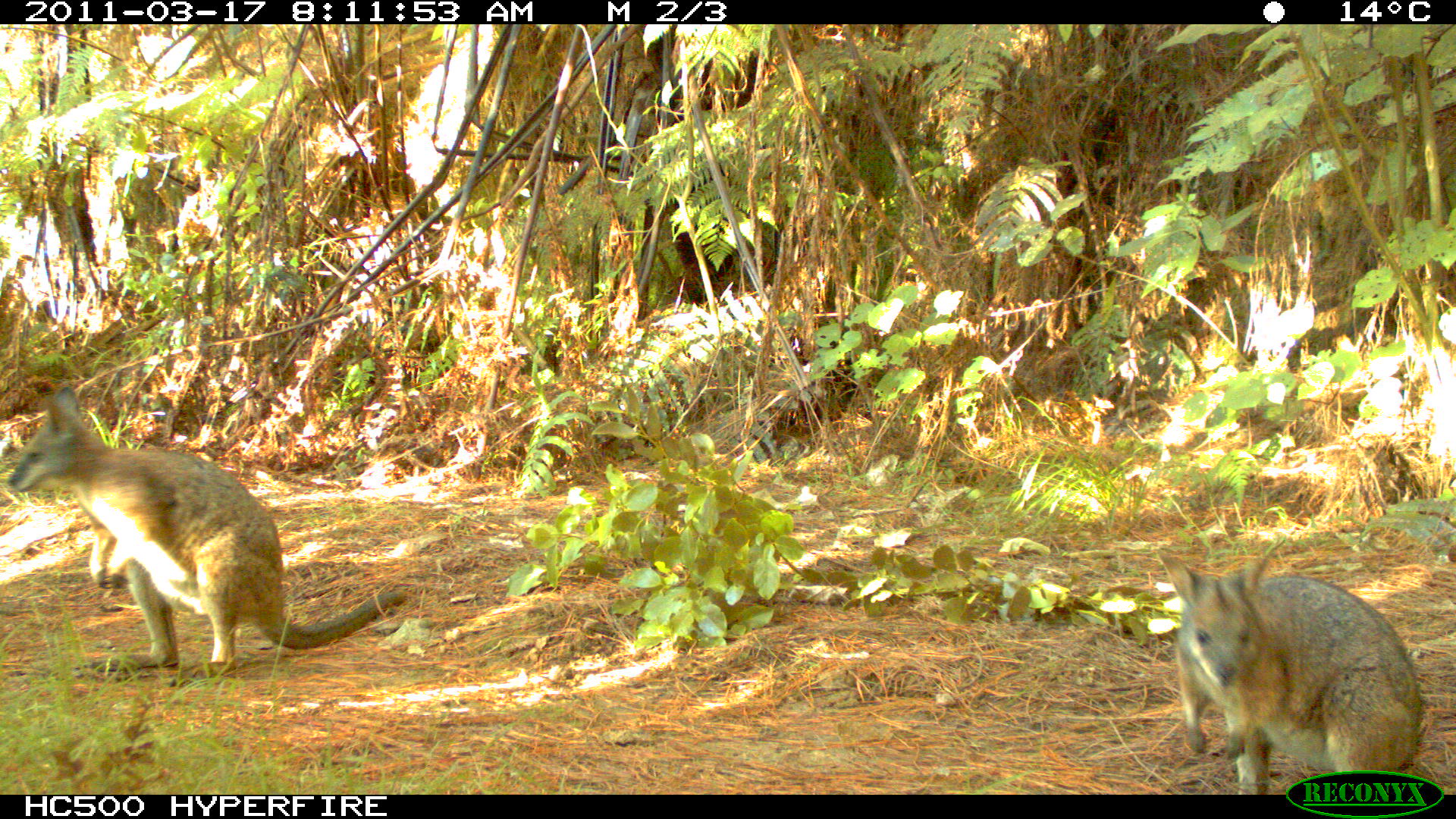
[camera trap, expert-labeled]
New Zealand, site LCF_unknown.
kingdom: Animalia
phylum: Chordata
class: Mammalia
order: Diprotodontia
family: Macropodidae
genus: Notamacropus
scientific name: Notamacropus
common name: wallaby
Wallaby (Notamacropus).